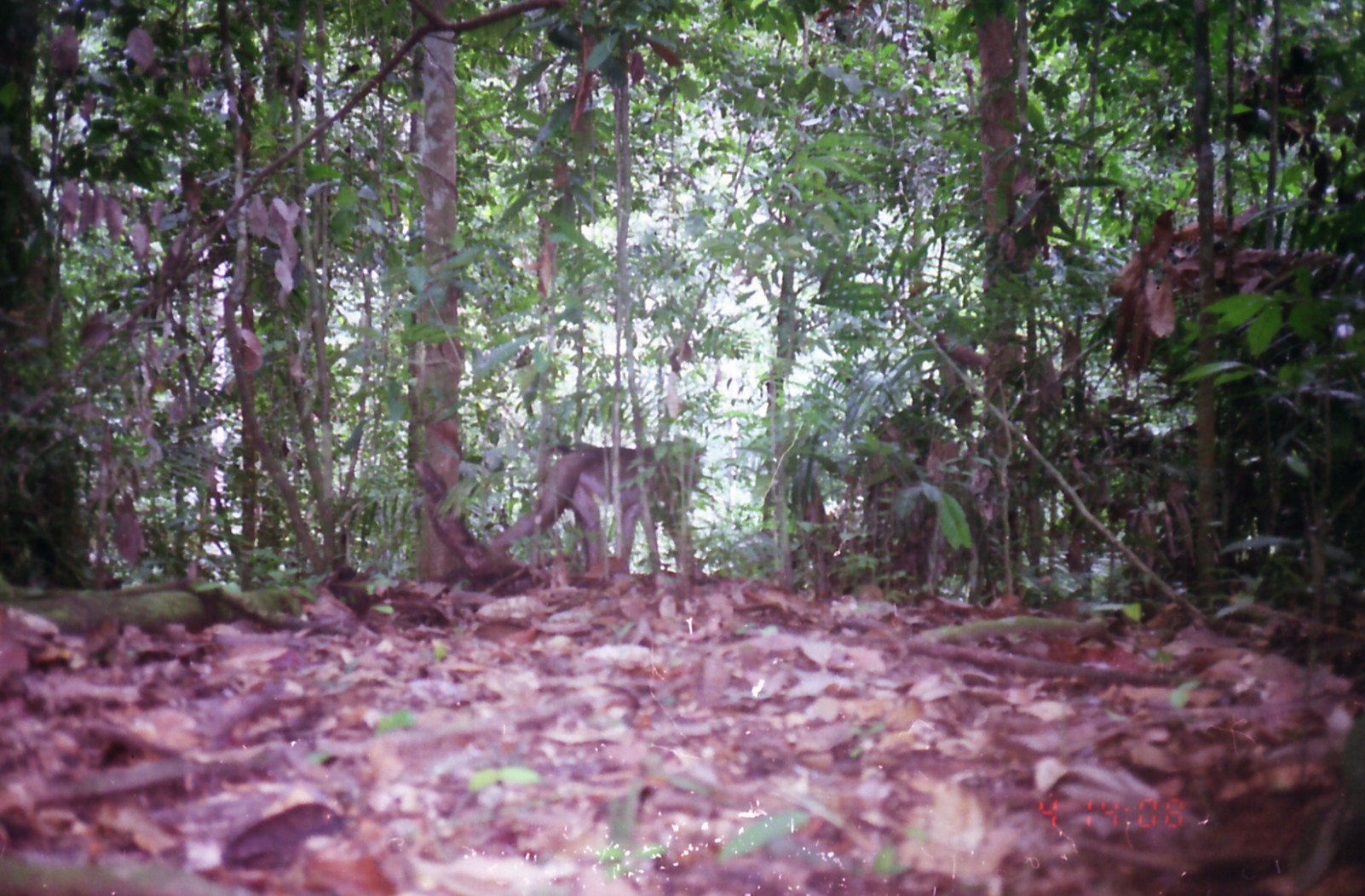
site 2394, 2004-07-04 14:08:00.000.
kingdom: Animalia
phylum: Chordata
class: Mammalia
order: Primates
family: Cercopithecidae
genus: Macaca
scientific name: Macaca nemestrina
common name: southern pig-tailed macaque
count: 1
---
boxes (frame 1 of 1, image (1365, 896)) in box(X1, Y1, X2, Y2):
macaca nemestrina: box(491, 433, 704, 578)